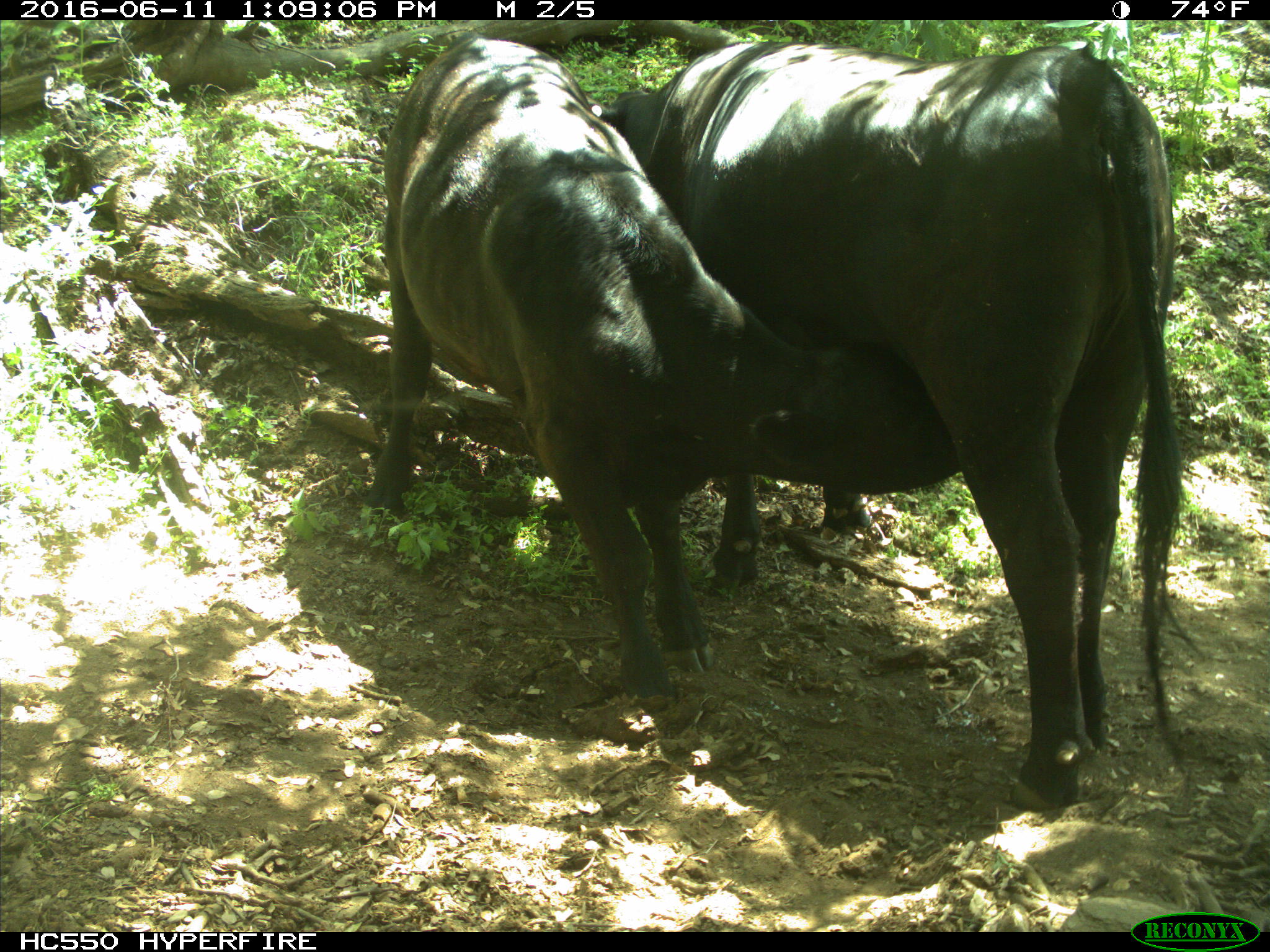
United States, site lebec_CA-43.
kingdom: Animalia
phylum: Chordata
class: Mammalia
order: Artiodactyla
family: Bovidae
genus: Bos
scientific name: Bos taurus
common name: domestic cow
Bos taurus (domestic cow).